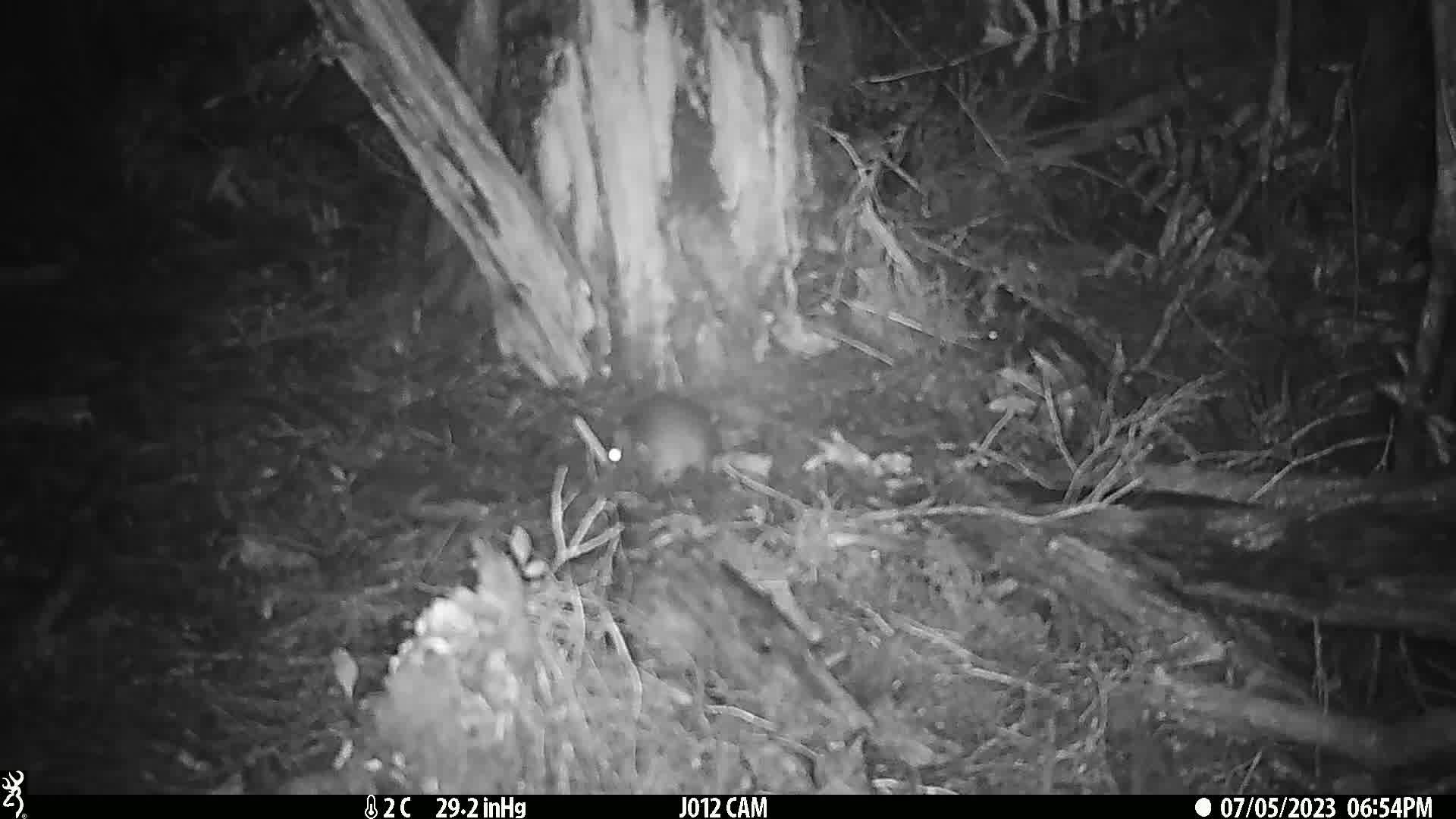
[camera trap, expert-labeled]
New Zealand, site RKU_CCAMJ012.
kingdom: Animalia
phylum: Chordata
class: Mammalia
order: Rodentia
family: Muridae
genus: Rattus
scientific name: Rattus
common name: rat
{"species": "rat (Rattus)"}